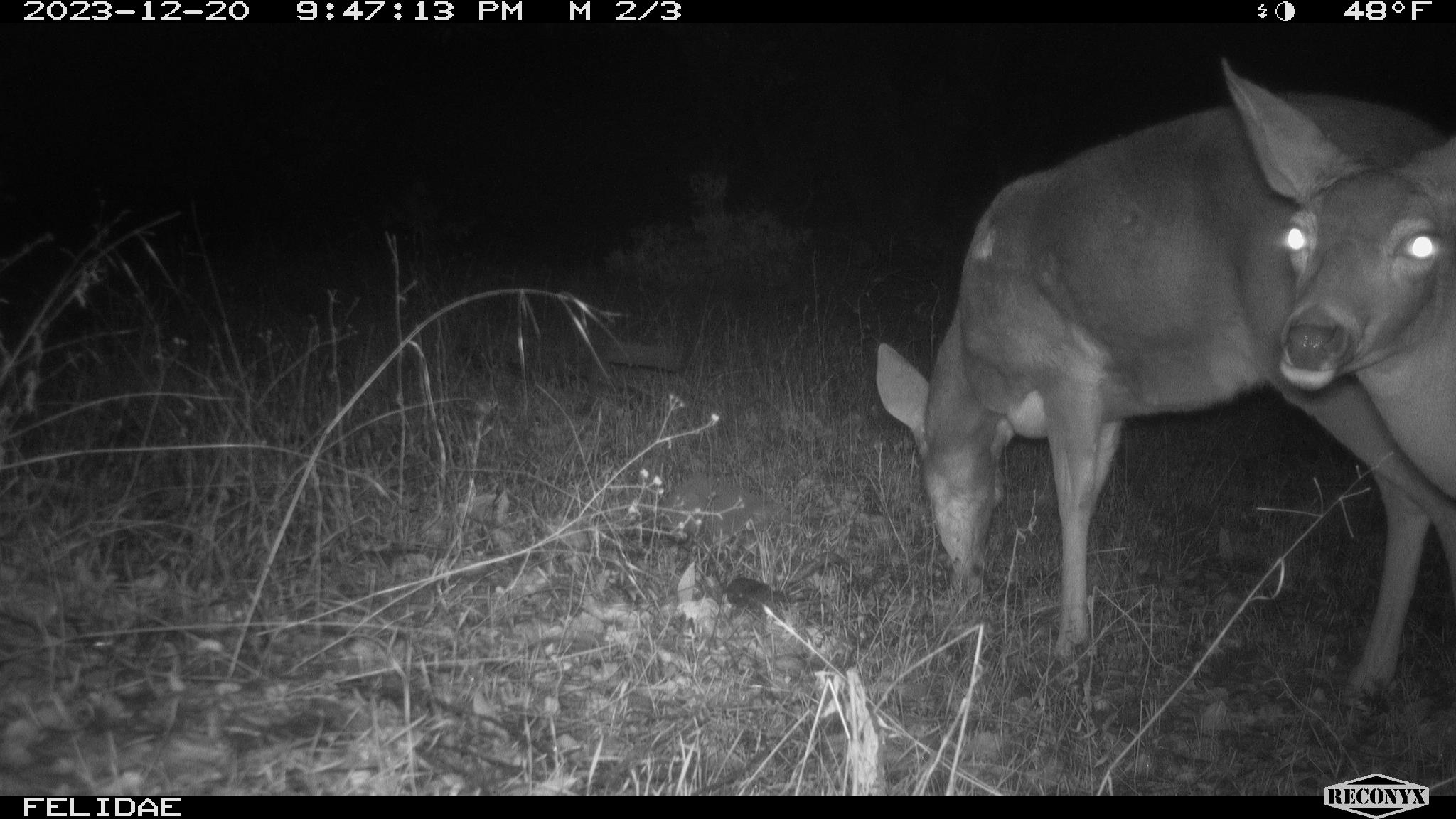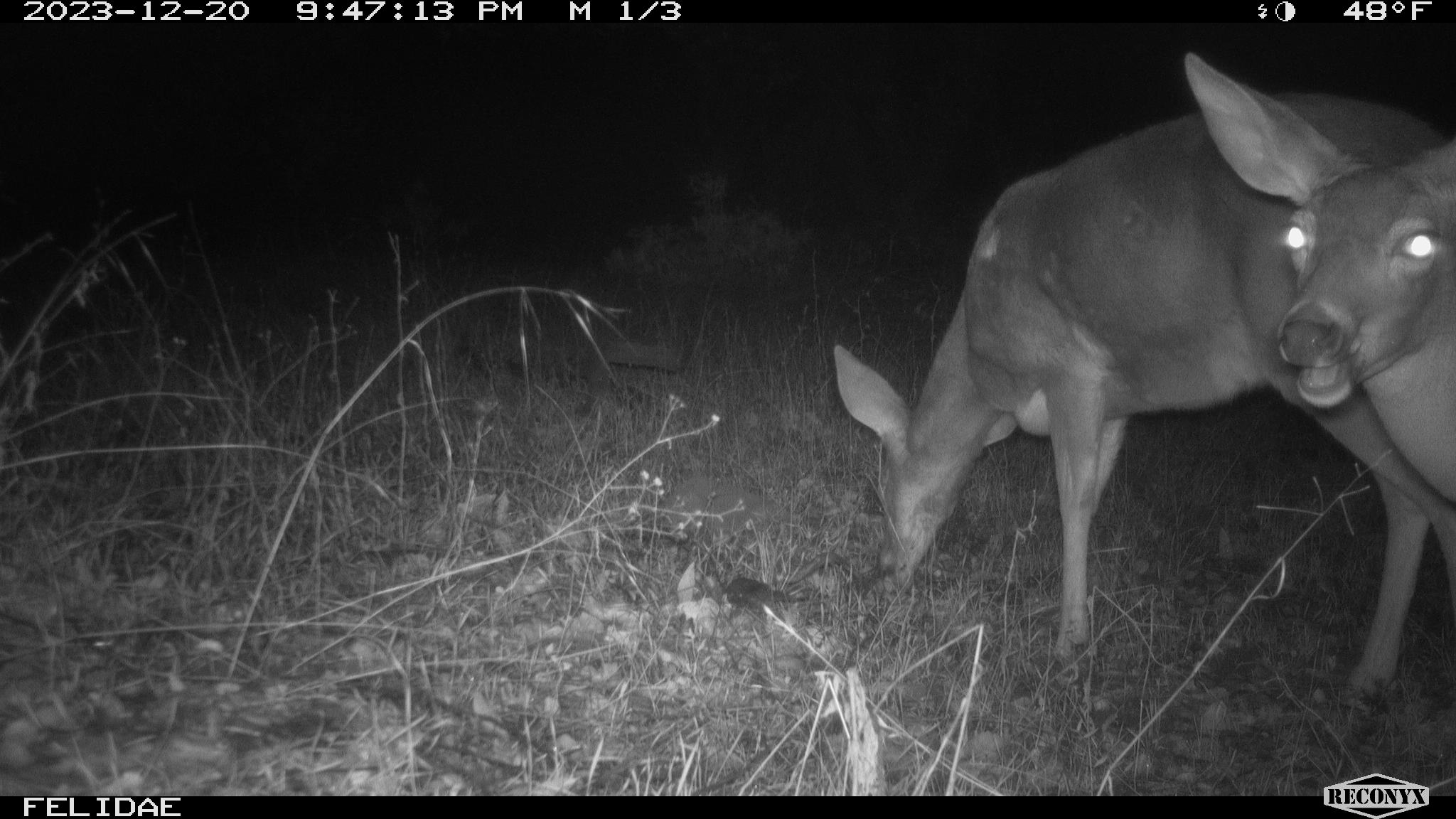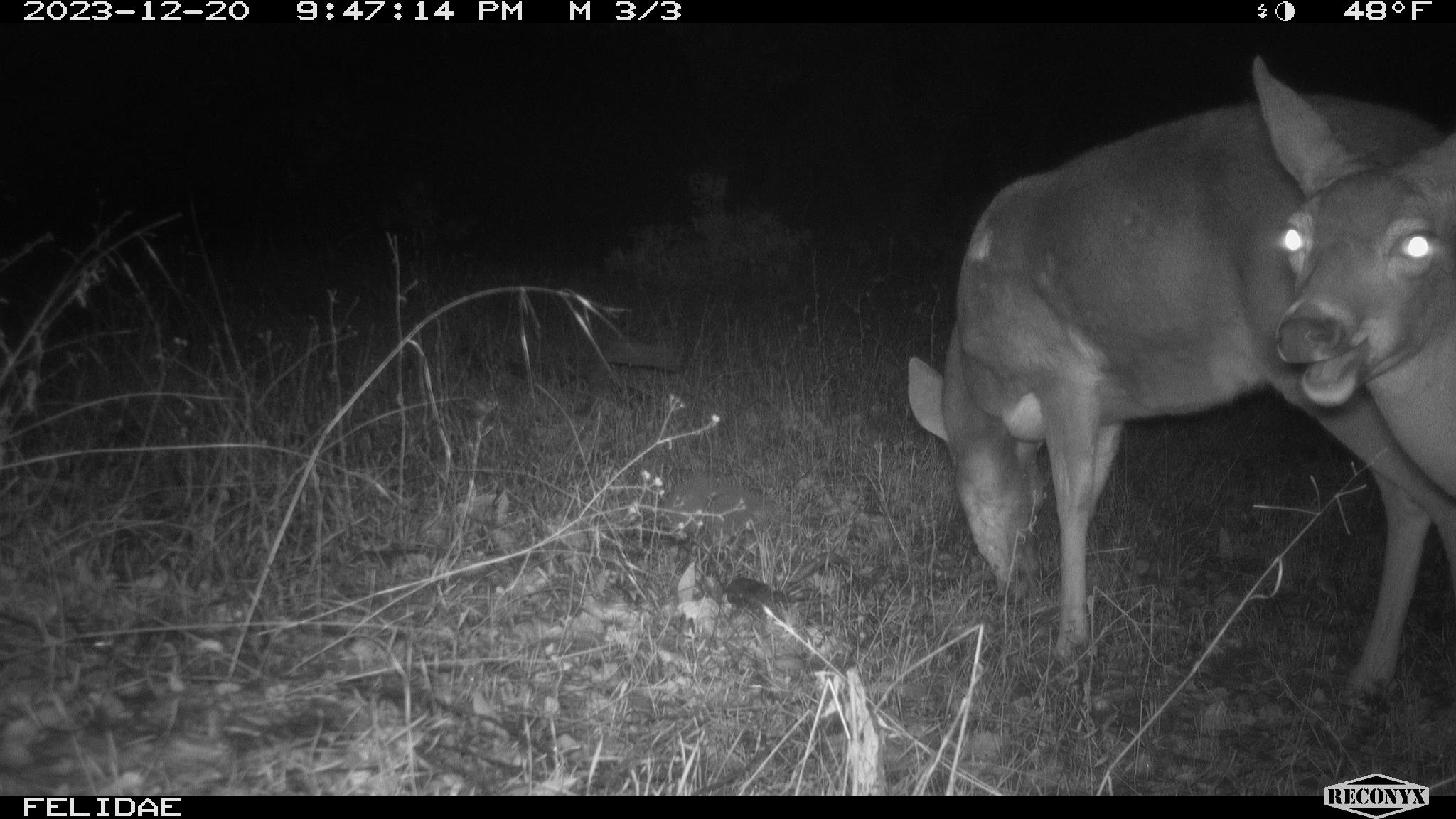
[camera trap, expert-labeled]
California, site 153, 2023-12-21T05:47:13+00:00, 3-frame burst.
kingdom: Animalia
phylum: Chordata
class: Mammalia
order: Artiodactyla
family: Cervidae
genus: Odocoileus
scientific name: Odocoileus hemionus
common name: mule deer